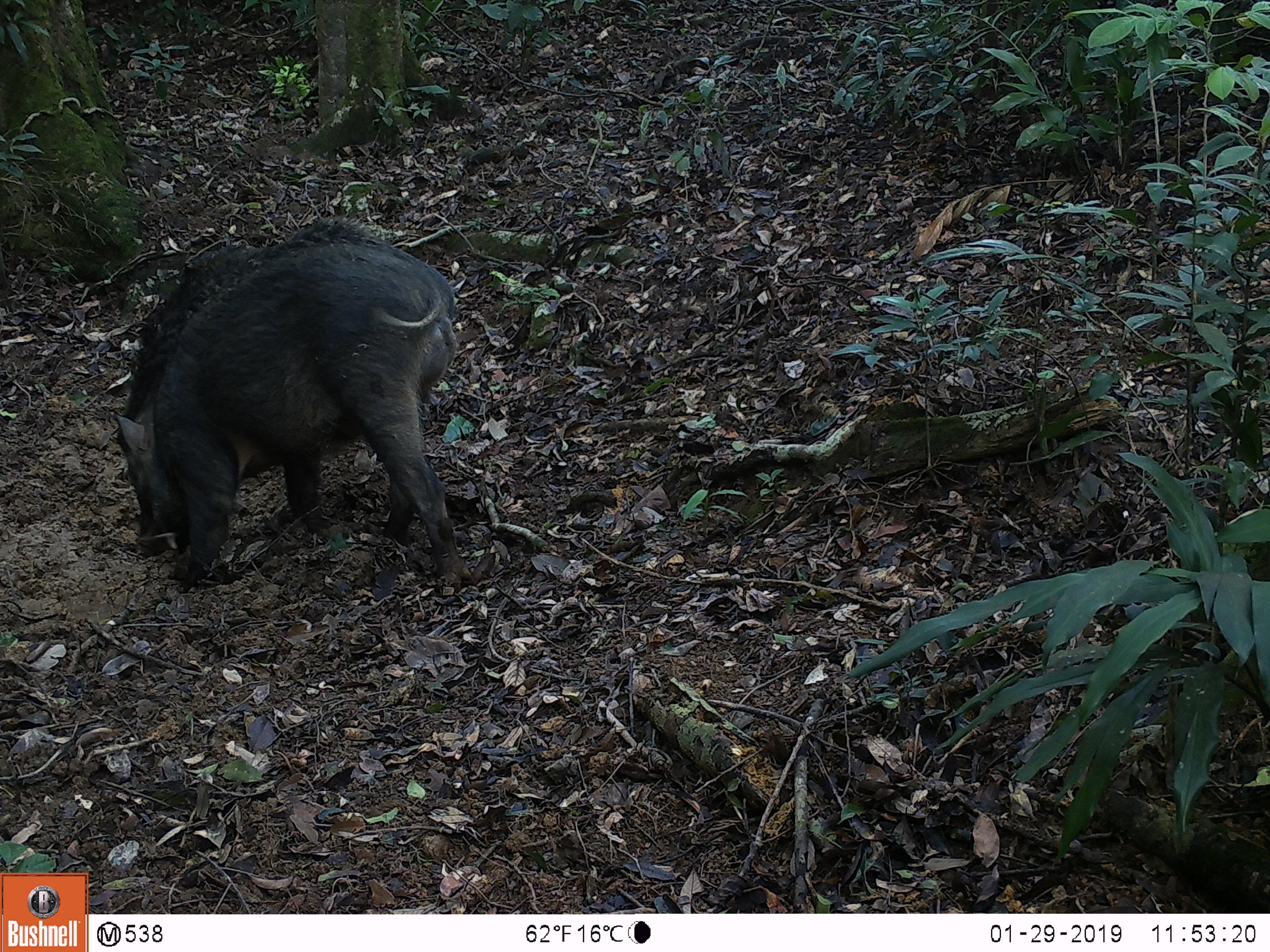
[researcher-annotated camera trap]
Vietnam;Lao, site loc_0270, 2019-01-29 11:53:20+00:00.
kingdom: Animalia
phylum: Chordata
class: Mammalia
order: Artiodactyla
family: Suidae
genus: Sus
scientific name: Sus scrofa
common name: eurasian wild pig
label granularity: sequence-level